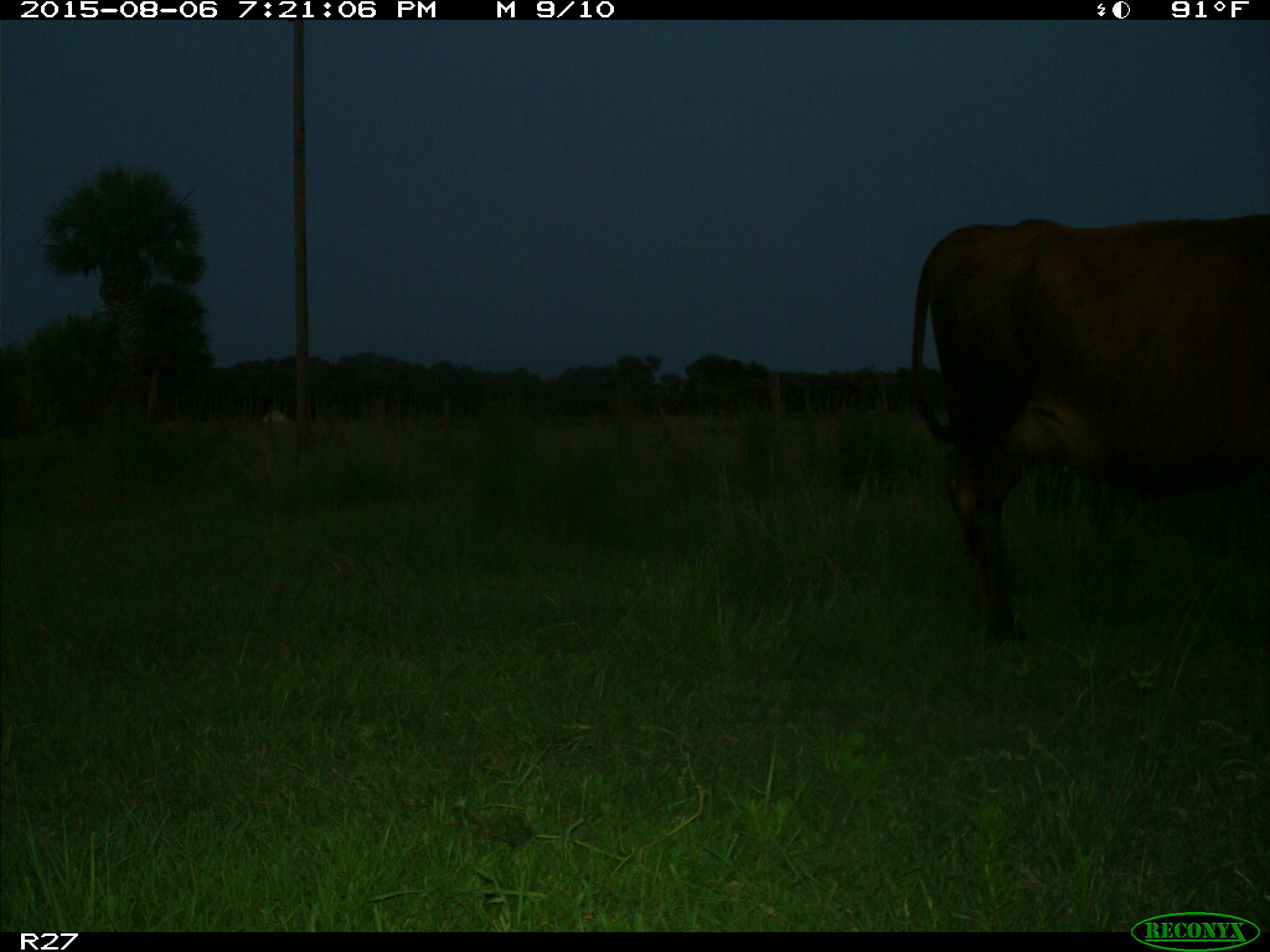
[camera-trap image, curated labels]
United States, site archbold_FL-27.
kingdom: Animalia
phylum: Chordata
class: Mammalia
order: Artiodactyla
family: Bovidae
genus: Bos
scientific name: Bos taurus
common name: domestic cow